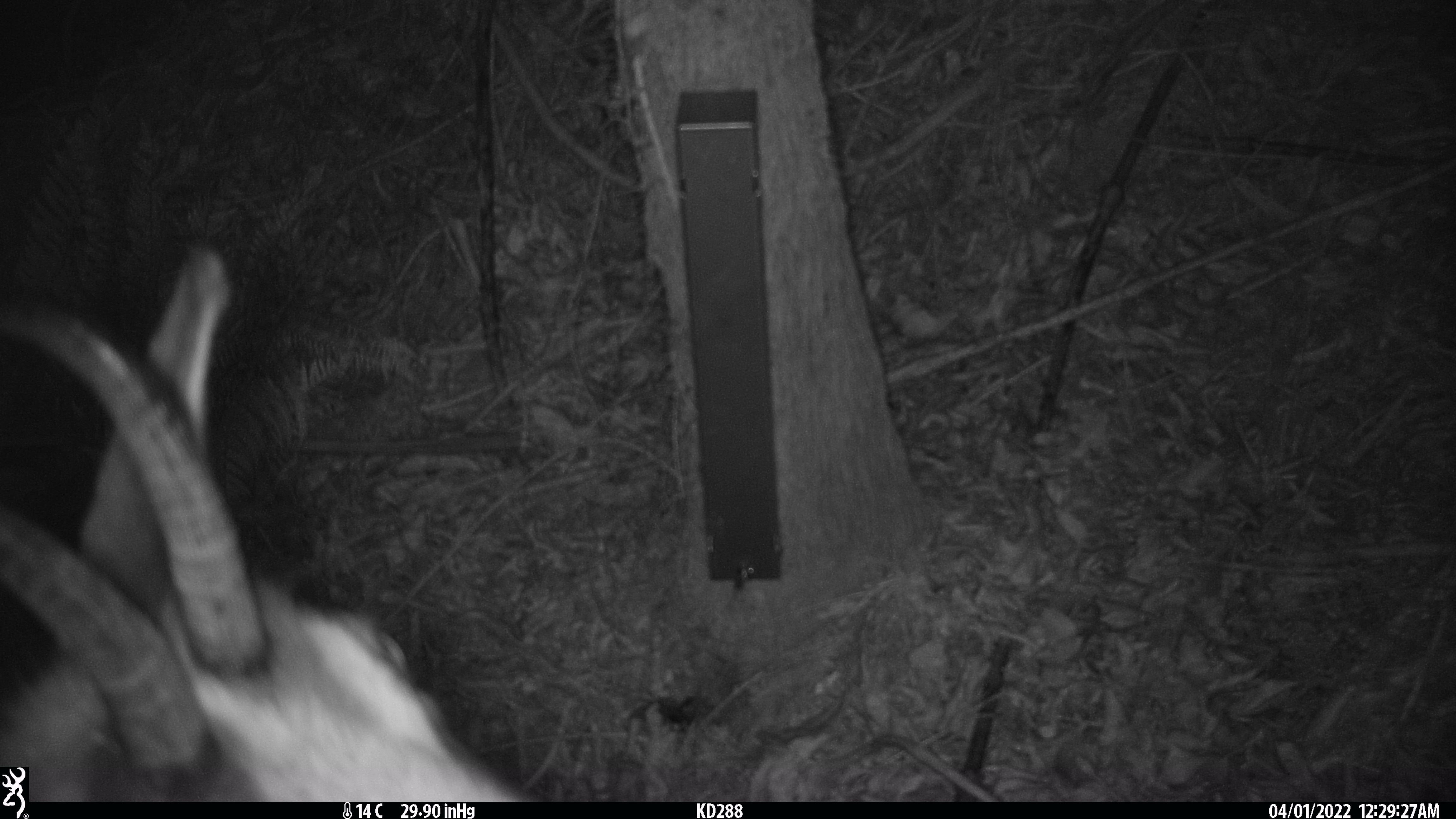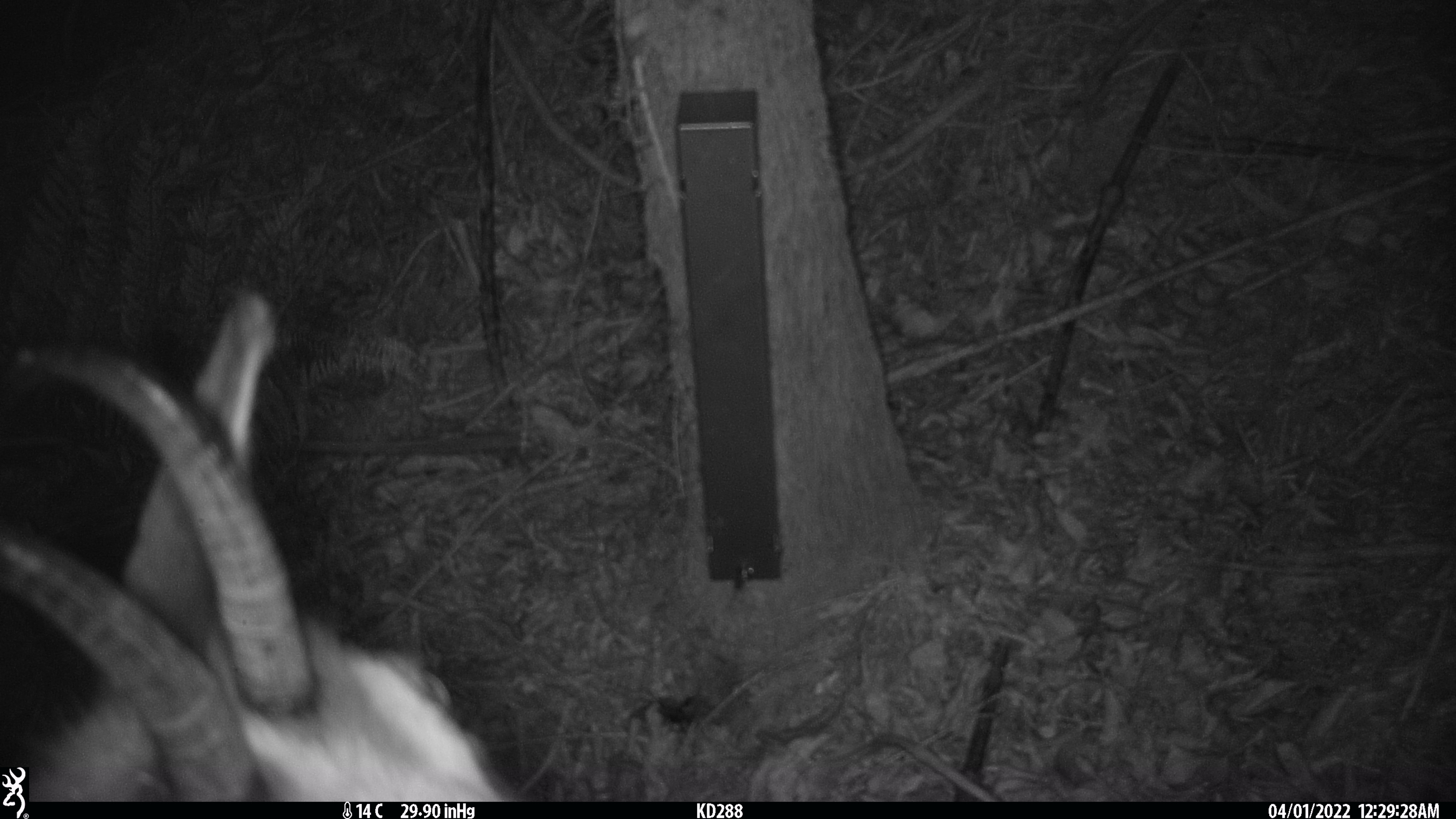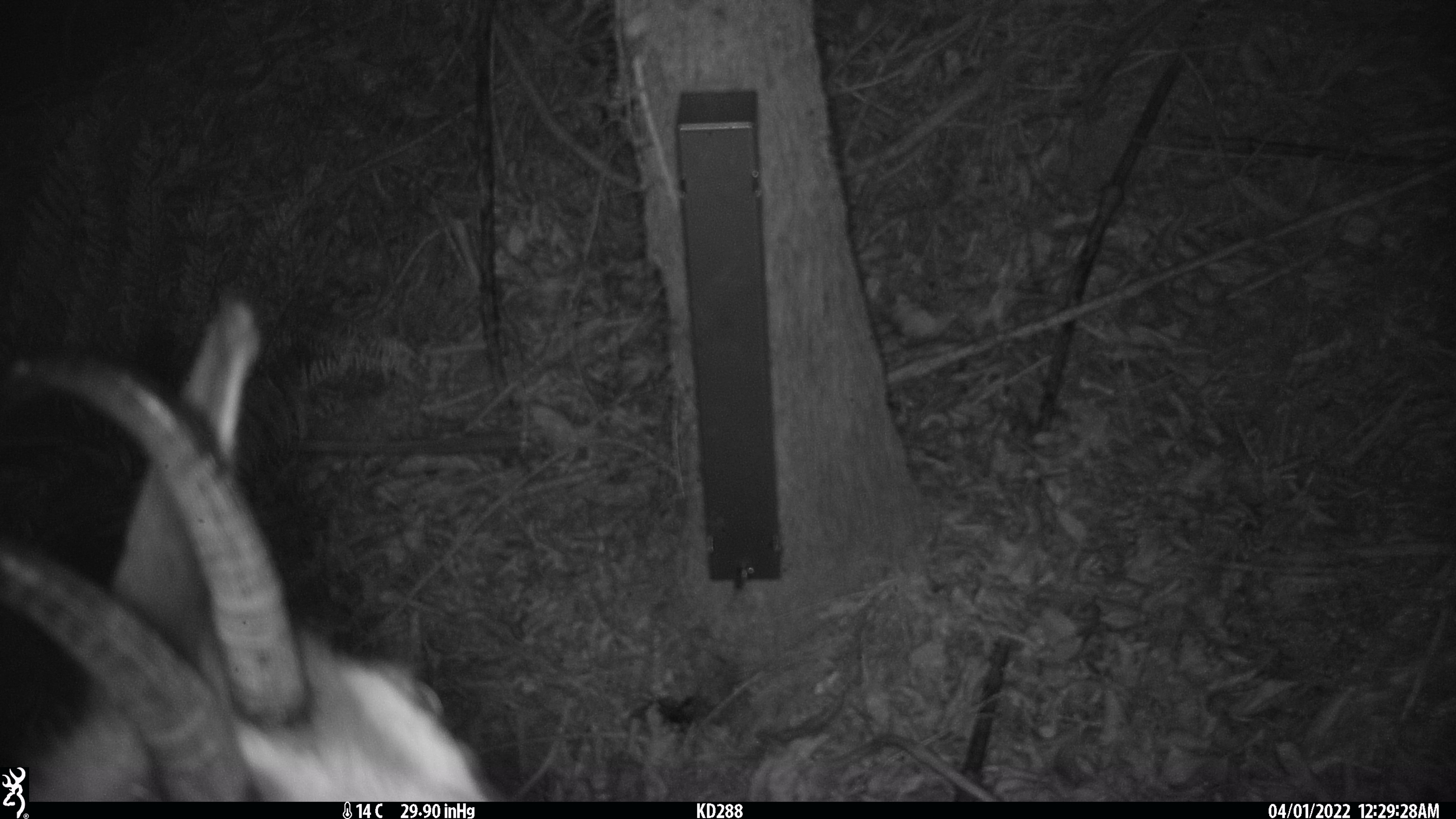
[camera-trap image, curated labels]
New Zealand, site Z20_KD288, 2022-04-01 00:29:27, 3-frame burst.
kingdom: Animalia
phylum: Chordata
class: Mammalia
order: Artiodactyla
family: Bovidae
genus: Rupicapra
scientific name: Rupicapra rupicapra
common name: alpine chamois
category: chamois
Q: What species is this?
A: Chamois (alpine chamois) (Rupicapra rupicapra).